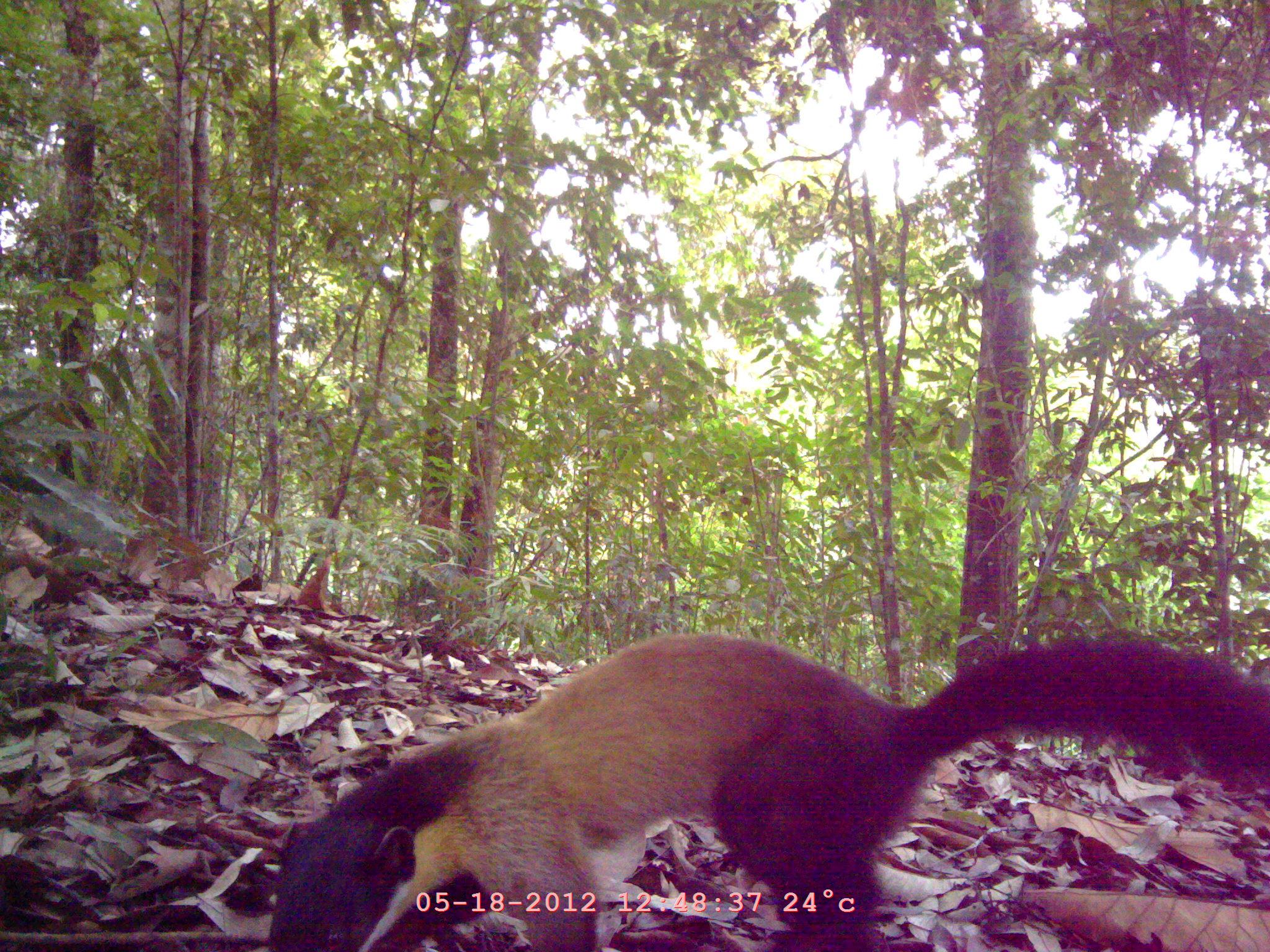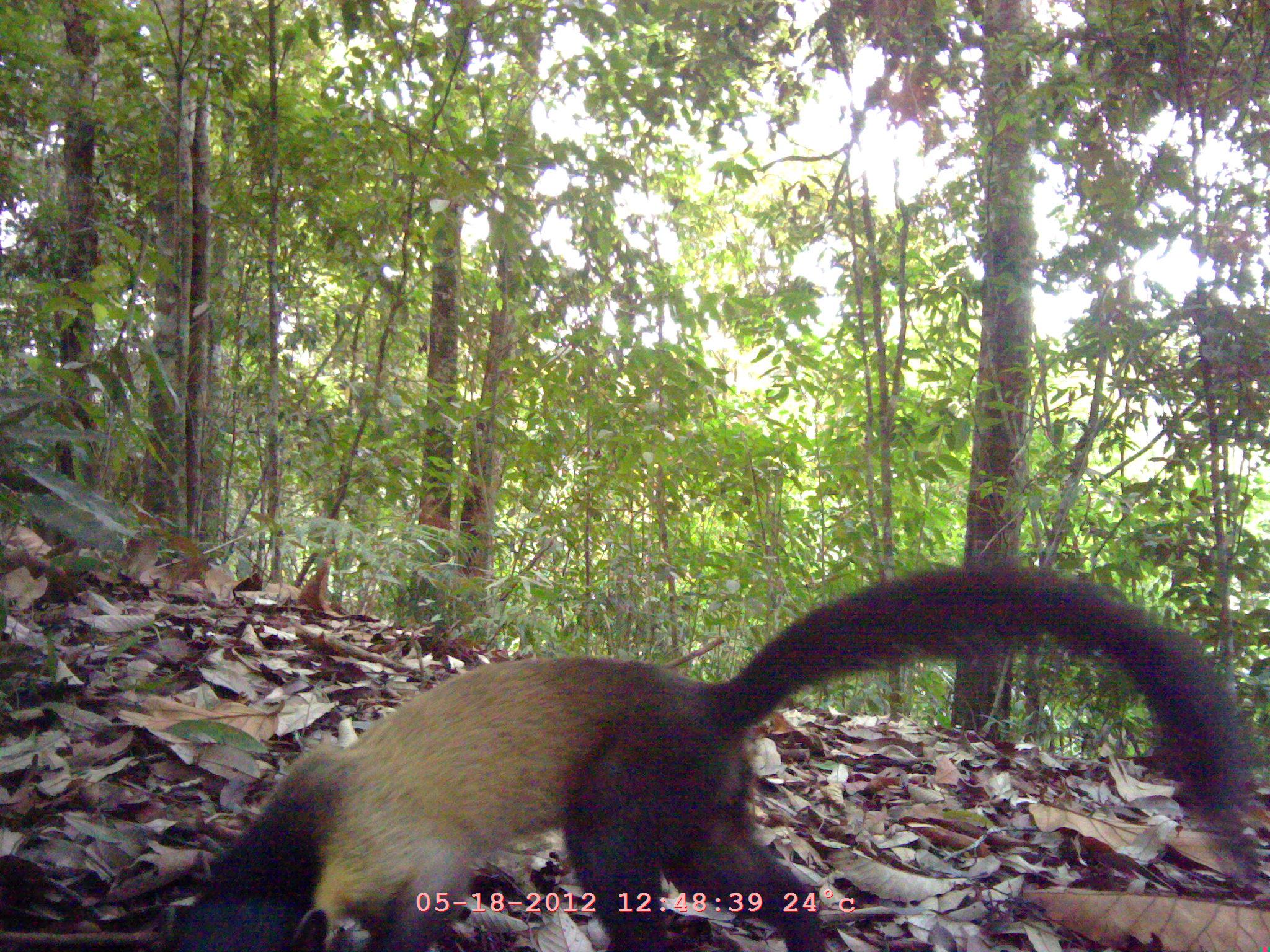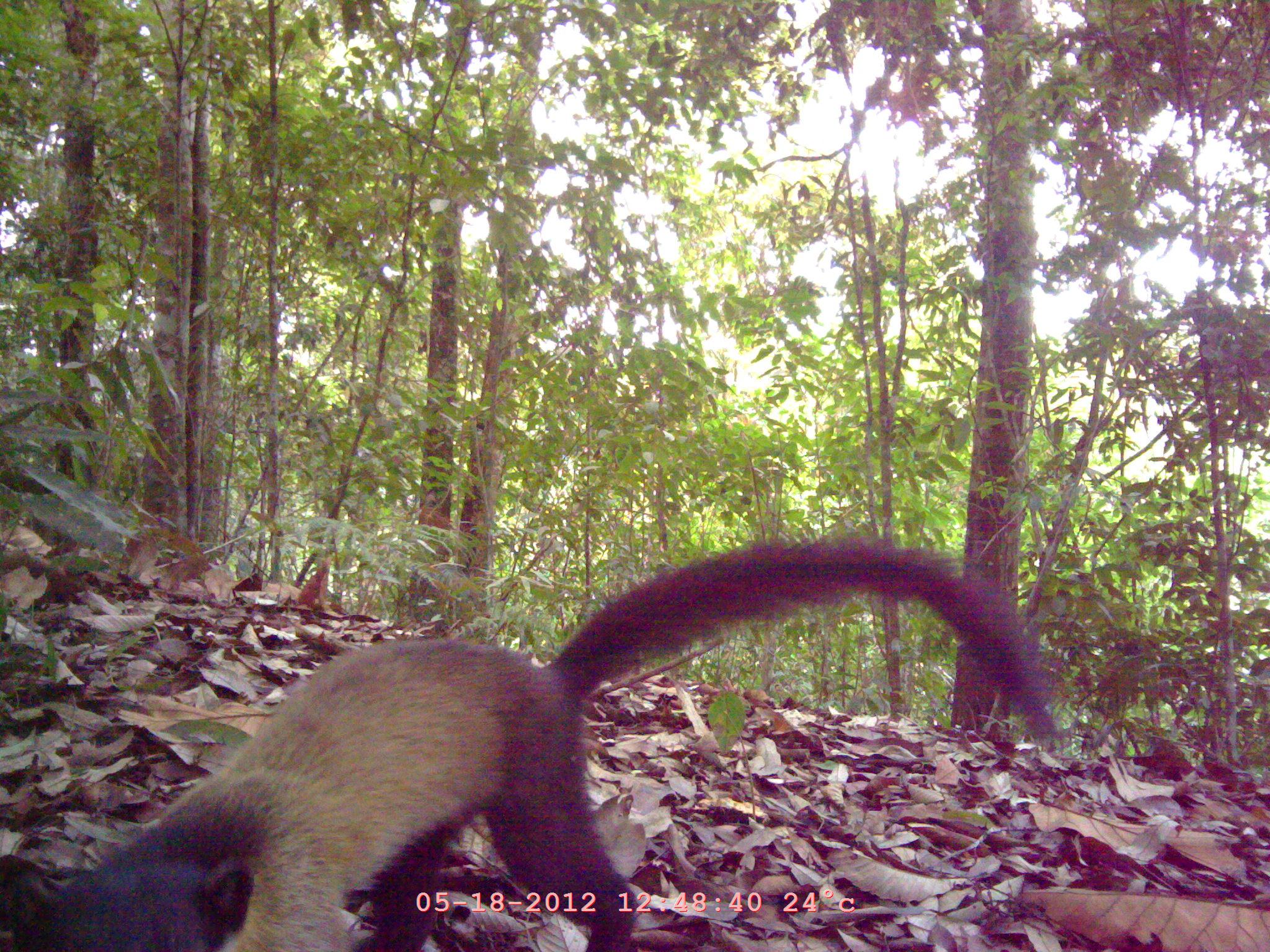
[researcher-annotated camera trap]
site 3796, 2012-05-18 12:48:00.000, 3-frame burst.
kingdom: Animalia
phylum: Chordata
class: Mammalia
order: Carnivora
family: Mustelidae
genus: Martes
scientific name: Martes flavigula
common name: yellow-throated marten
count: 1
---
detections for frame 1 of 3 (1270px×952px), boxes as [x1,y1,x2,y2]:
martes flavigula: [256,622,1263,952]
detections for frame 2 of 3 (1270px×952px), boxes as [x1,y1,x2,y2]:
martes flavigula: [161,564,1262,952]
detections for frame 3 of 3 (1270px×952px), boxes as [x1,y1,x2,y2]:
martes flavigula: [0,525,1058,945]